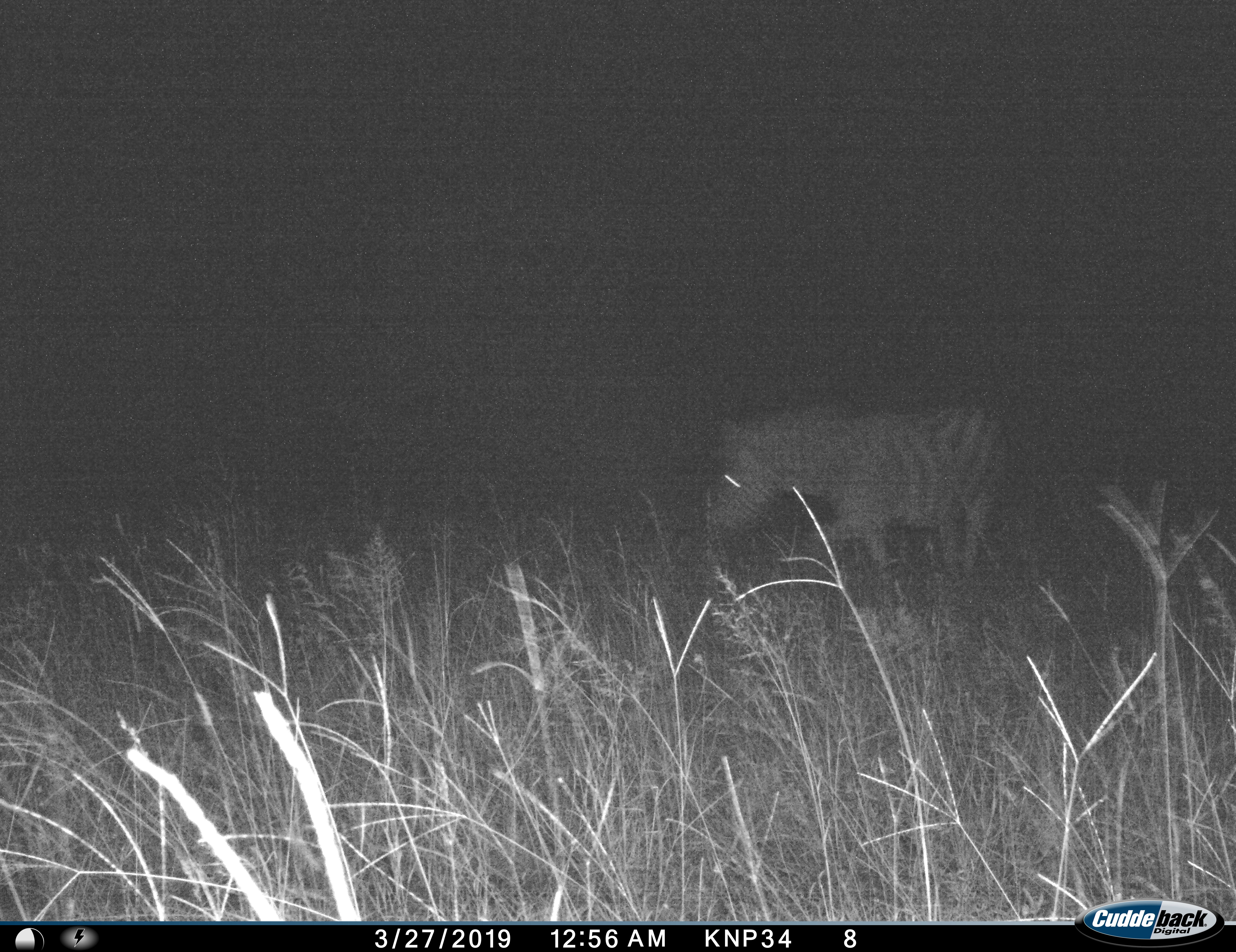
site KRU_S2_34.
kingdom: Animalia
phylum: Chordata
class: Mammalia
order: Perissodactyla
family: Equidae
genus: Equus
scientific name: Equus quagga burchellii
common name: burchell's zebra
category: zebraburchells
Zebraburchells (burchell's zebra) (Equus quagga burchellii), count 1. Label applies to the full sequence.